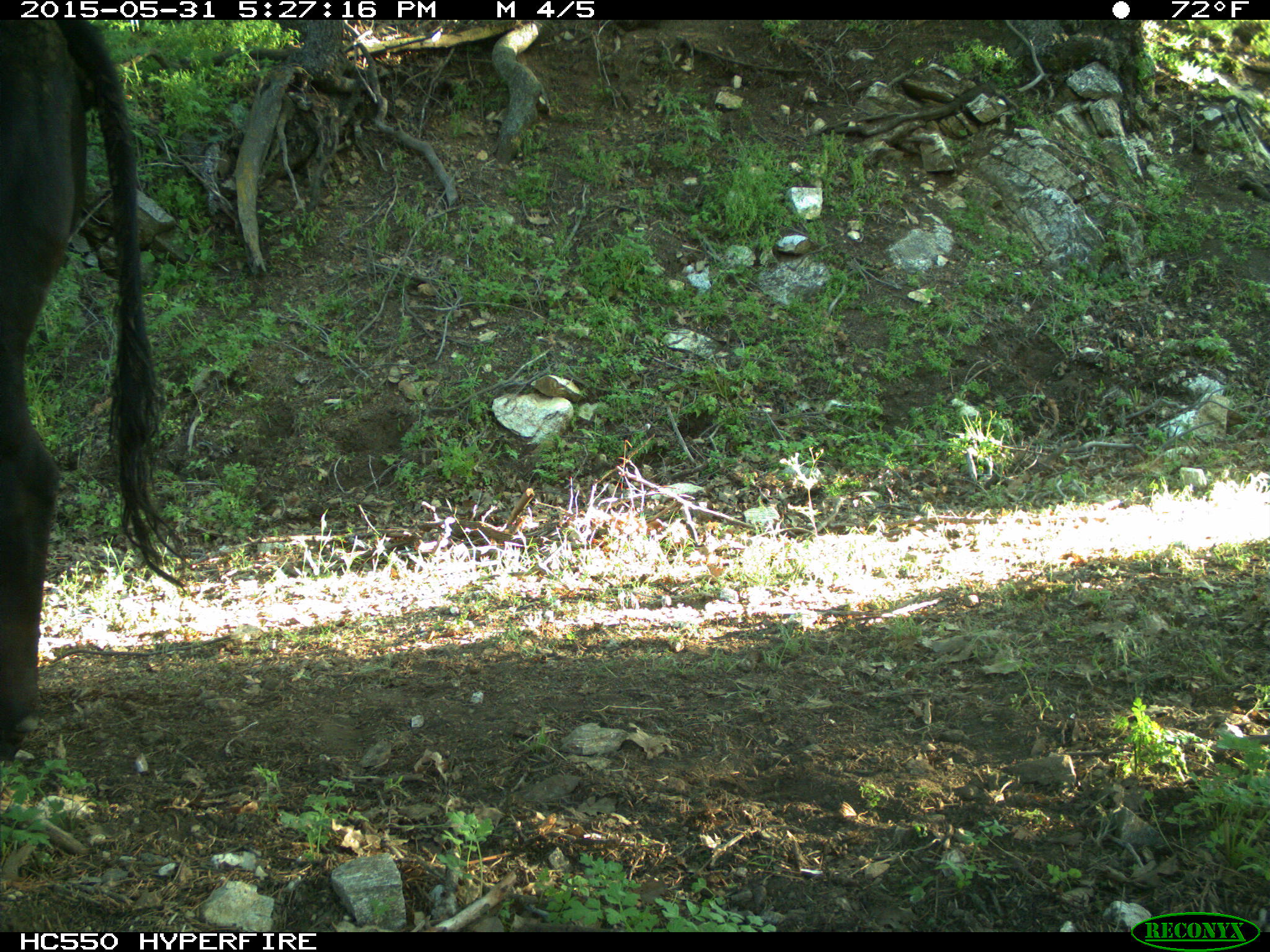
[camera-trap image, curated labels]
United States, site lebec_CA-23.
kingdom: Animalia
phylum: Chordata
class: Mammalia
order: Artiodactyla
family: Bovidae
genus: Bos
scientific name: Bos taurus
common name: domestic cow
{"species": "Bos taurus (domestic cow)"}